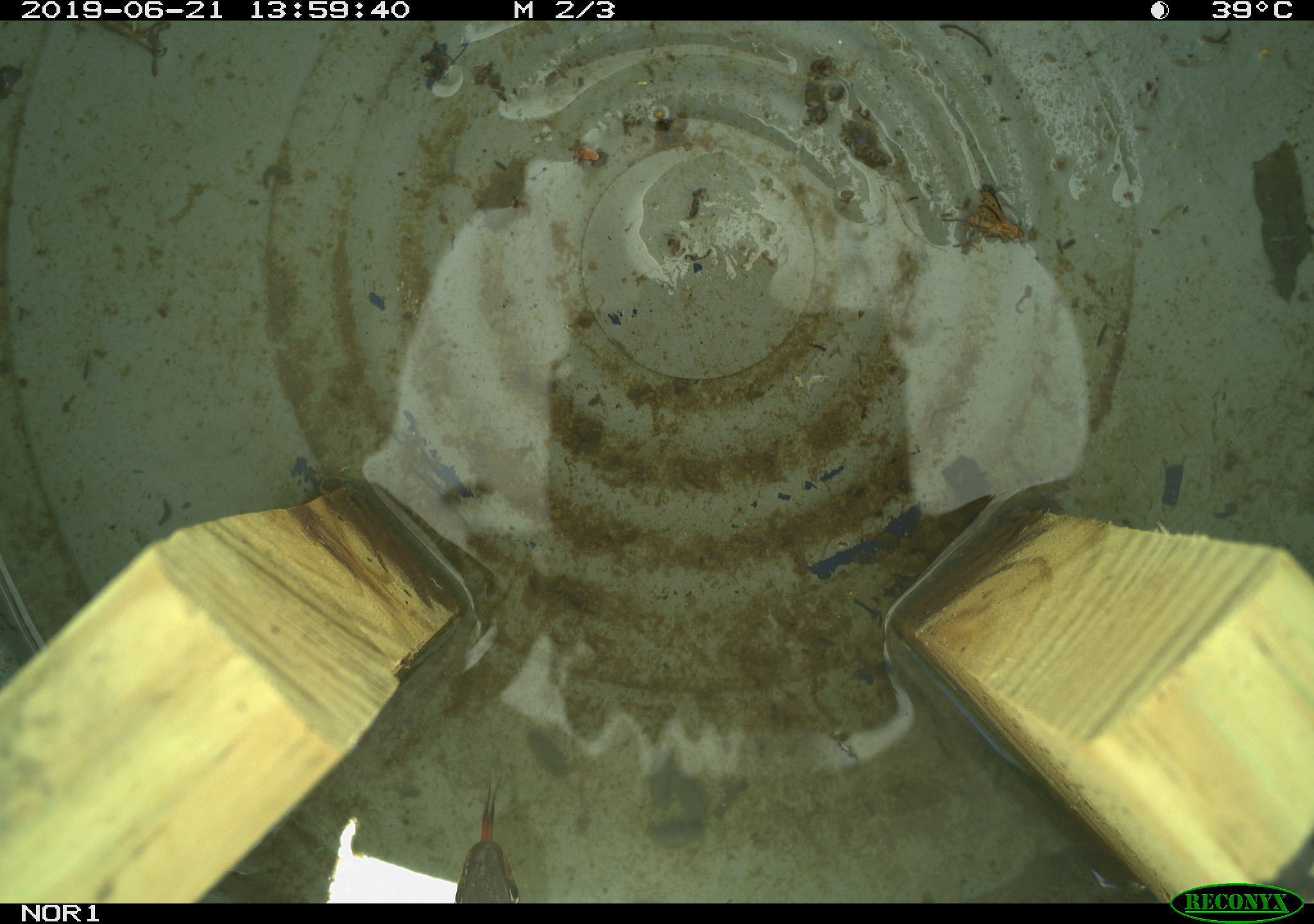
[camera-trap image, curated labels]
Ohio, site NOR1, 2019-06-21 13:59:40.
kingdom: Animalia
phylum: Chordata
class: Reptilia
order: Squamata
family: Colubridae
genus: Thamnophis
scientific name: Thamnophis sirtalis sirtalis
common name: eastern gartersnake